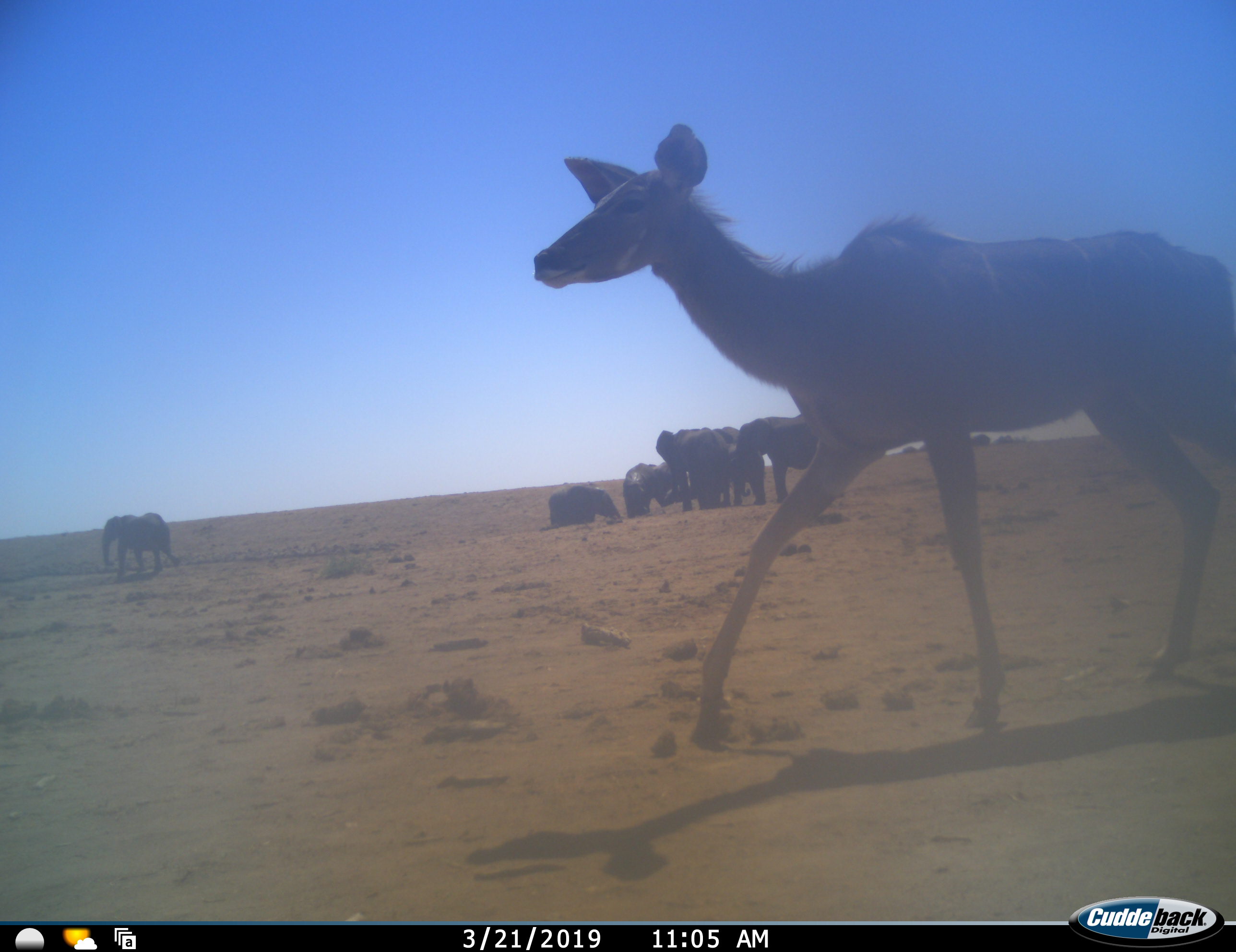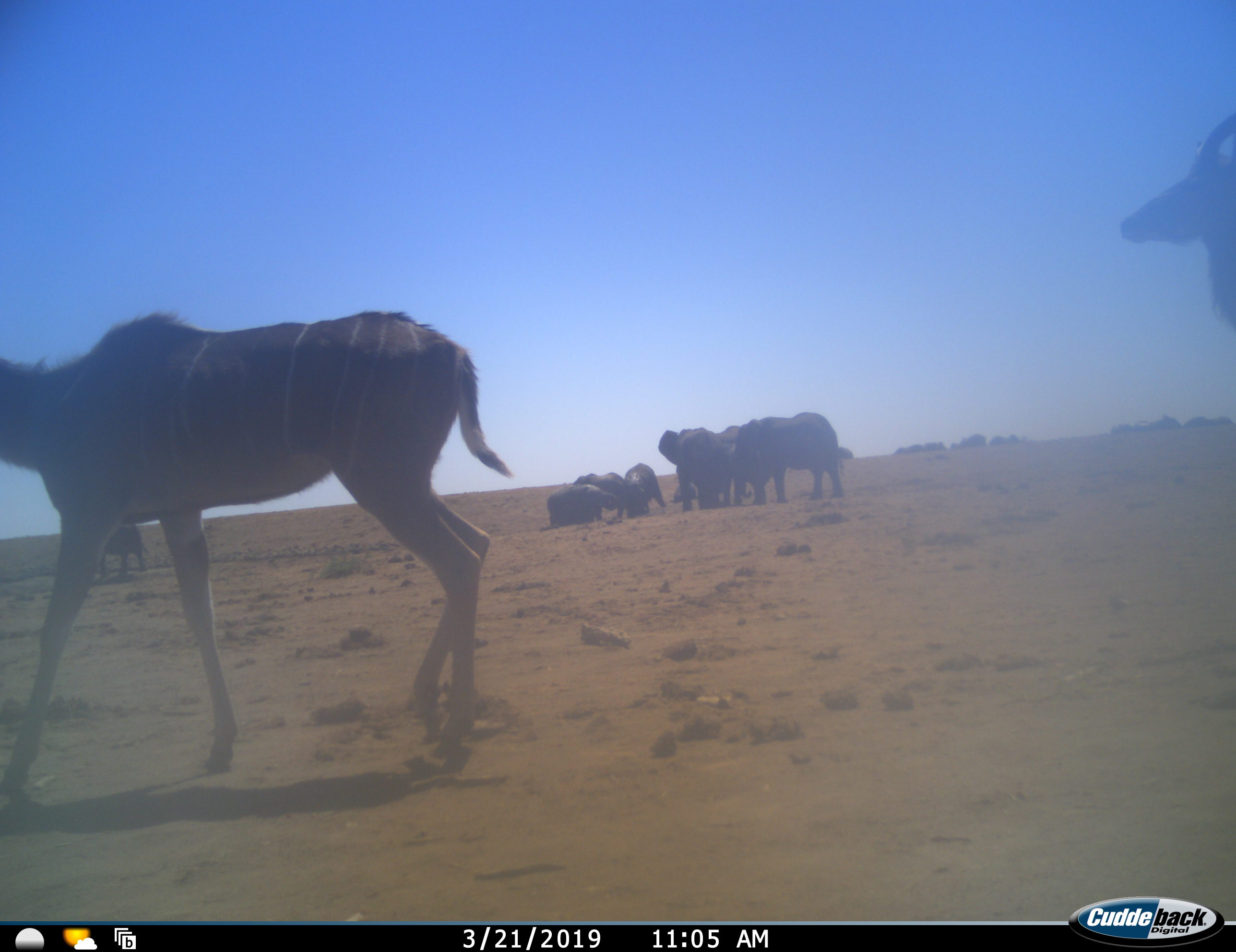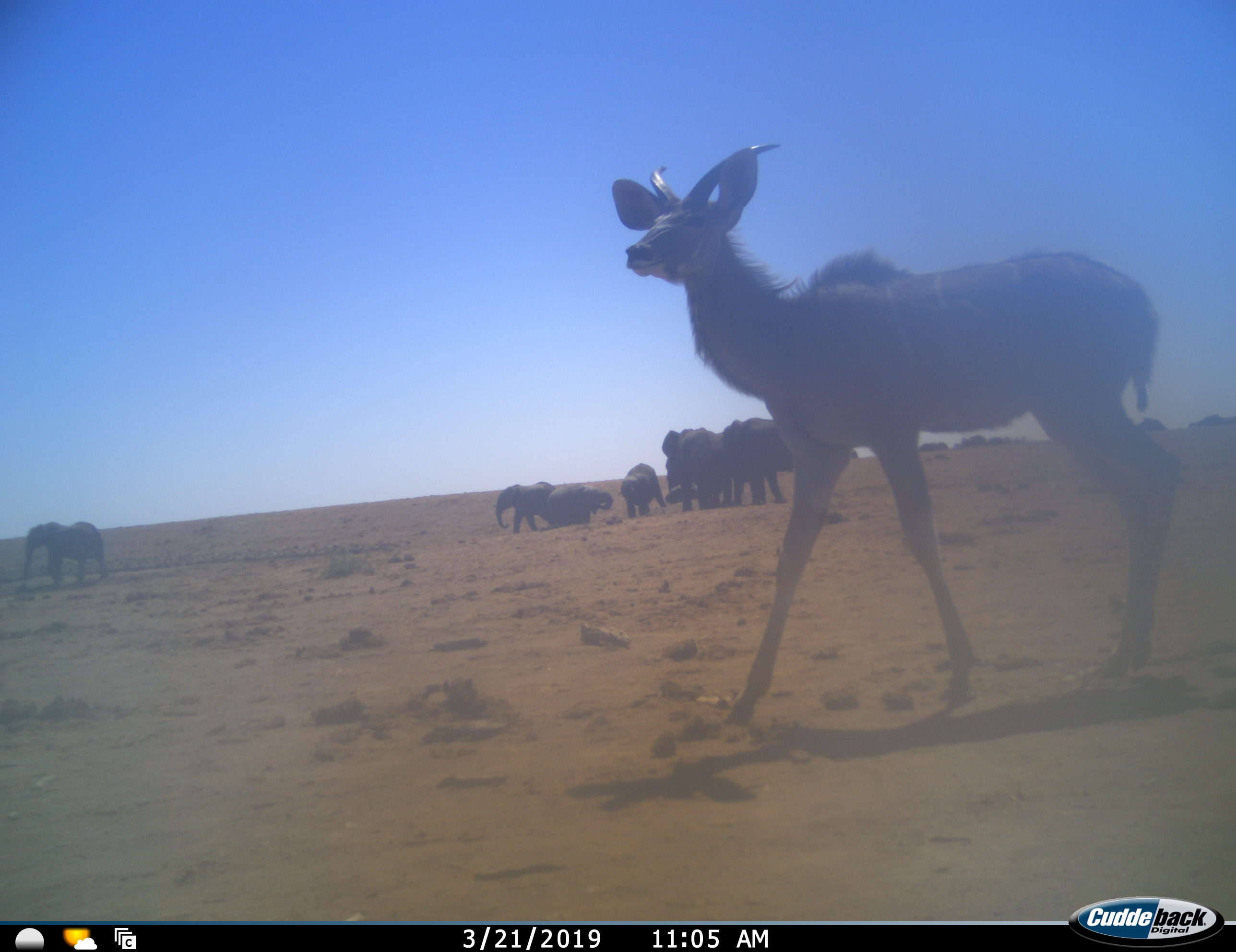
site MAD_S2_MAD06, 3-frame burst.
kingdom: Animalia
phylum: Chordata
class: Mammalia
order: Proboscidea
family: Elephantidae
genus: Loxodonta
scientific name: Loxodonta africana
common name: african bush elephant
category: elephant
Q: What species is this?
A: Elephant (african bush elephant) (Loxodonta africana).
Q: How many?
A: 7.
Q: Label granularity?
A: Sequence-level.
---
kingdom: Animalia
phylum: Chordata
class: Mammalia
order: Artiodactyla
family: Bovidae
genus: Tragelaphus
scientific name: Tragelaphus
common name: kudu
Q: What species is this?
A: Kudu (Tragelaphus).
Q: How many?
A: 2.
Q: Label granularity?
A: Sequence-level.